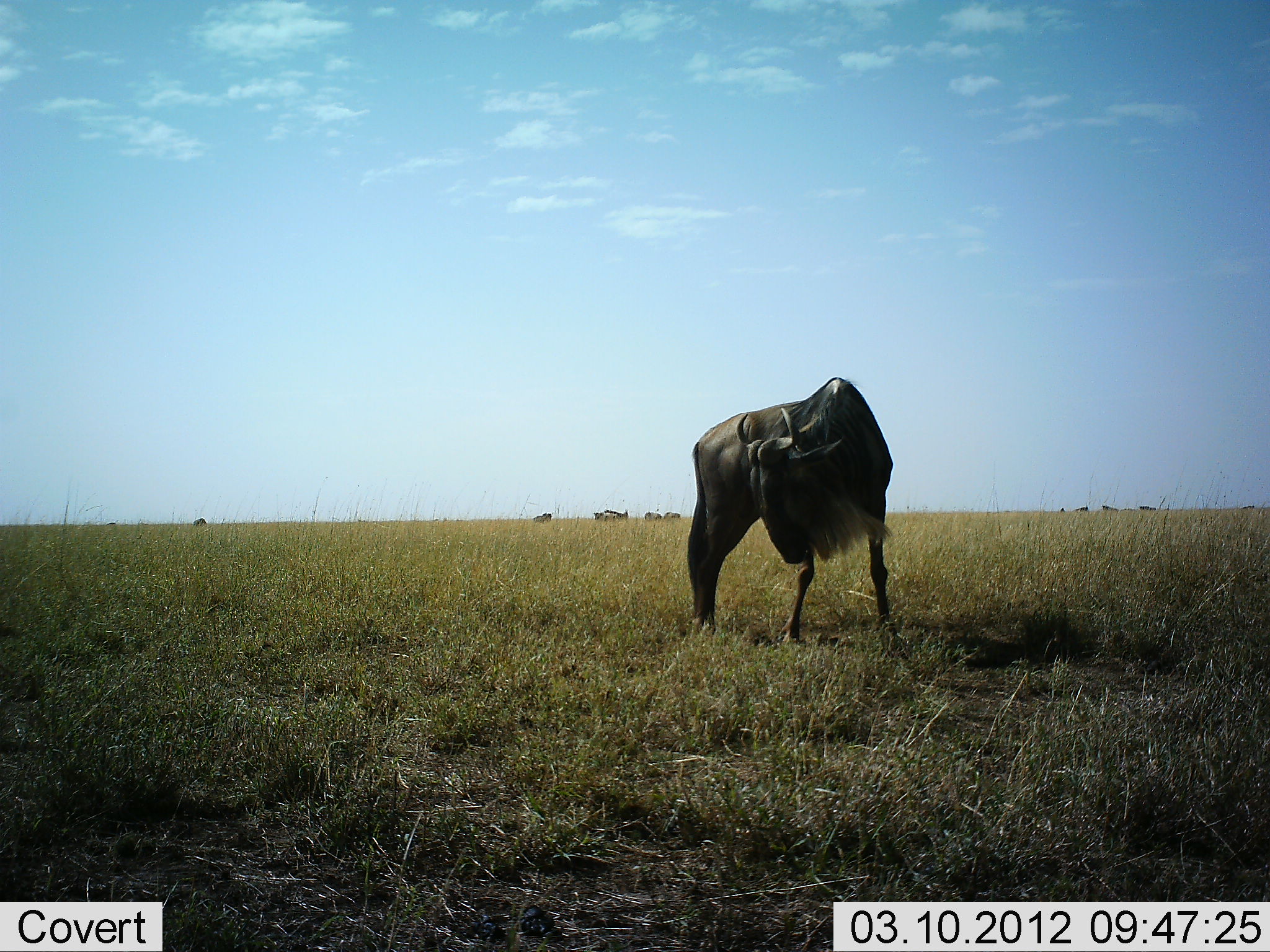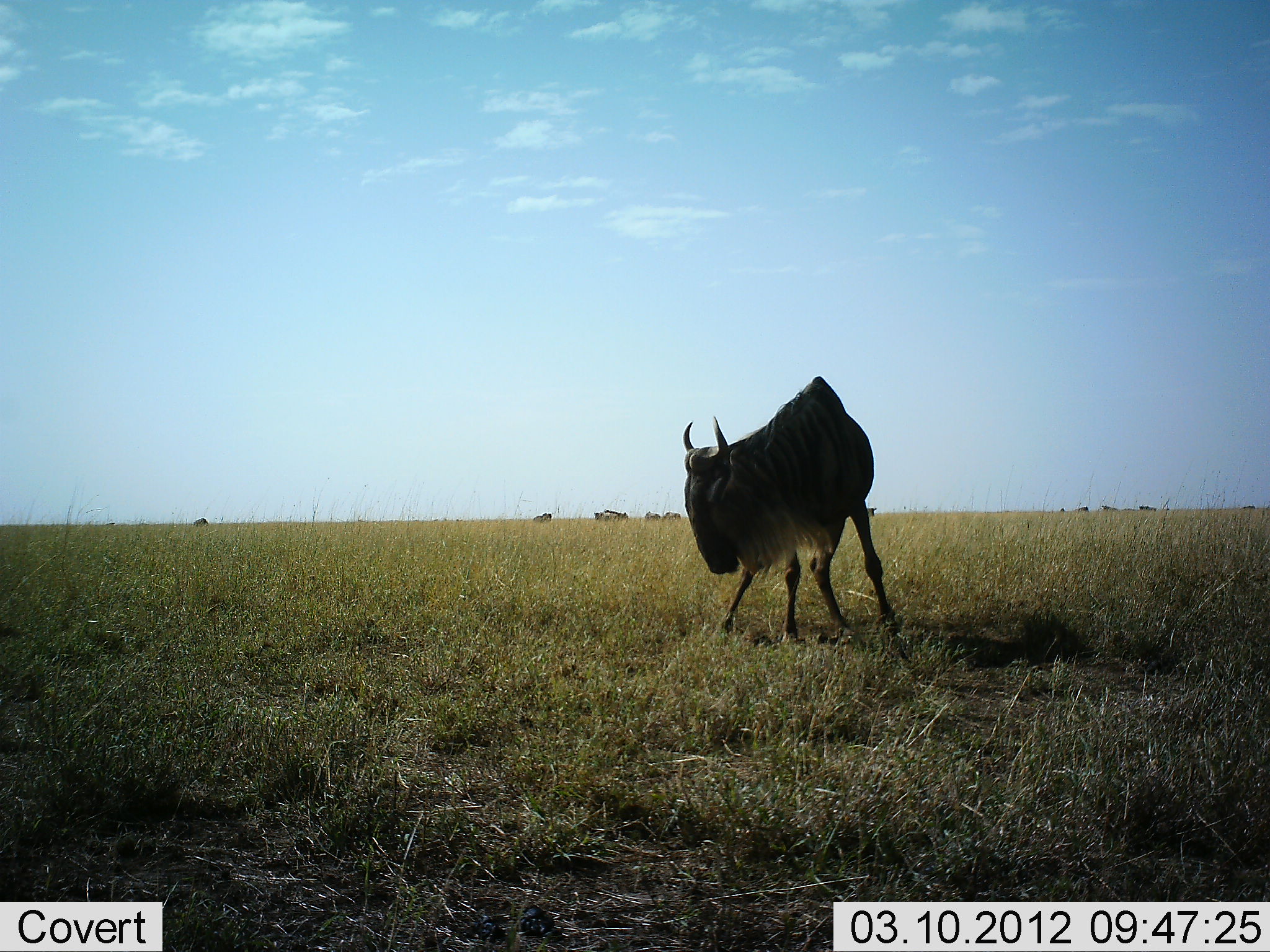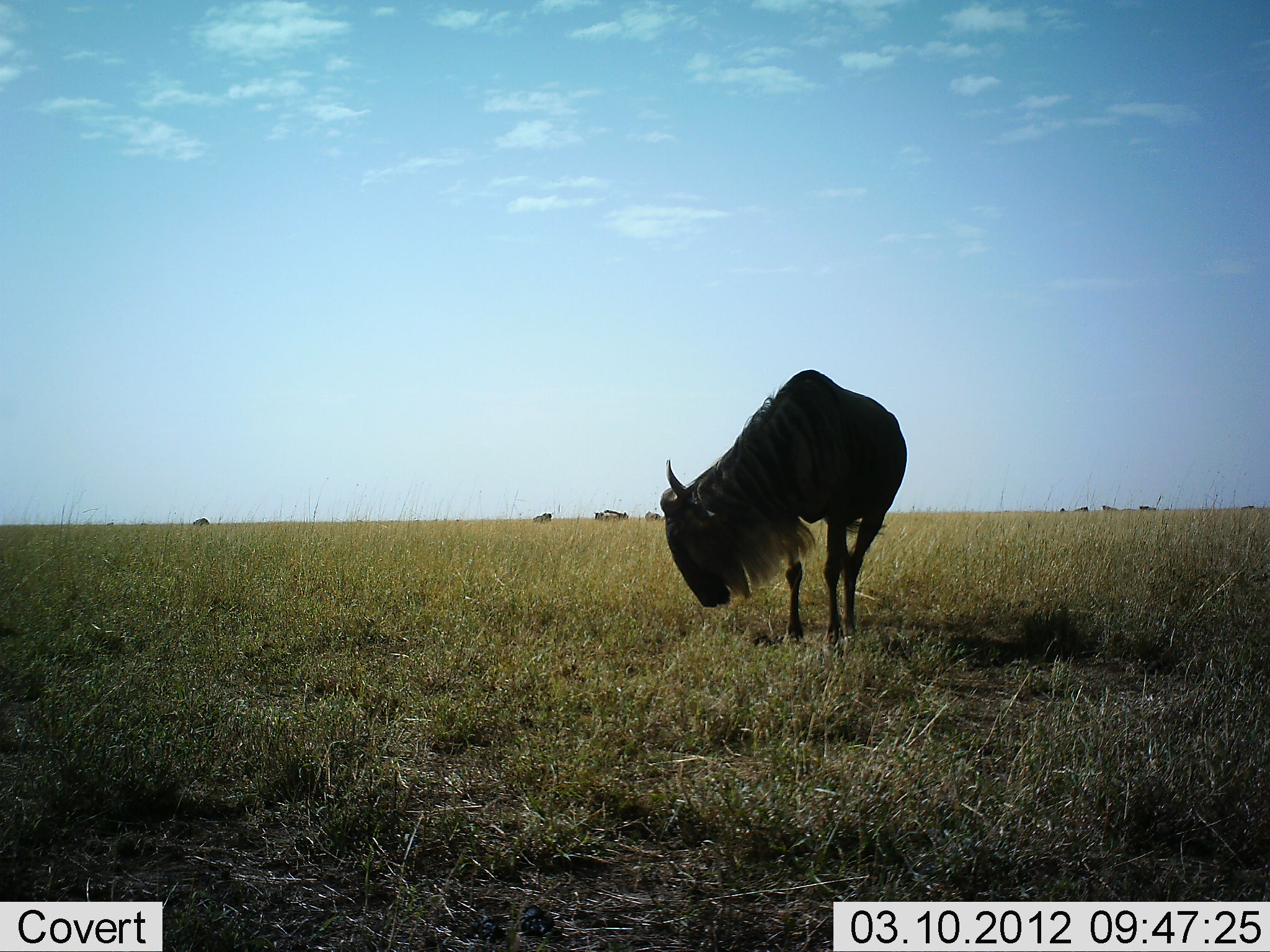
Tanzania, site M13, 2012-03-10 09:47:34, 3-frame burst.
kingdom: Animalia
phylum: Chordata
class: Mammalia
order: Artiodactyla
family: Bovidae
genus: Connochaetes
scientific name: Connochaetes taurinus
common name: blue wildebeest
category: wildebeest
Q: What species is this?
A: Wildebeest (blue wildebeest) (Connochaetes taurinus).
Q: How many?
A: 1.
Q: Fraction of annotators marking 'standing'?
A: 69%.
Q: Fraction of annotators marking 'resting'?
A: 0%.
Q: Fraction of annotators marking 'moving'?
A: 38%.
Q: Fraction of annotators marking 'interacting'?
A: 0%.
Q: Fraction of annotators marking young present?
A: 0%.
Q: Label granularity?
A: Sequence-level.